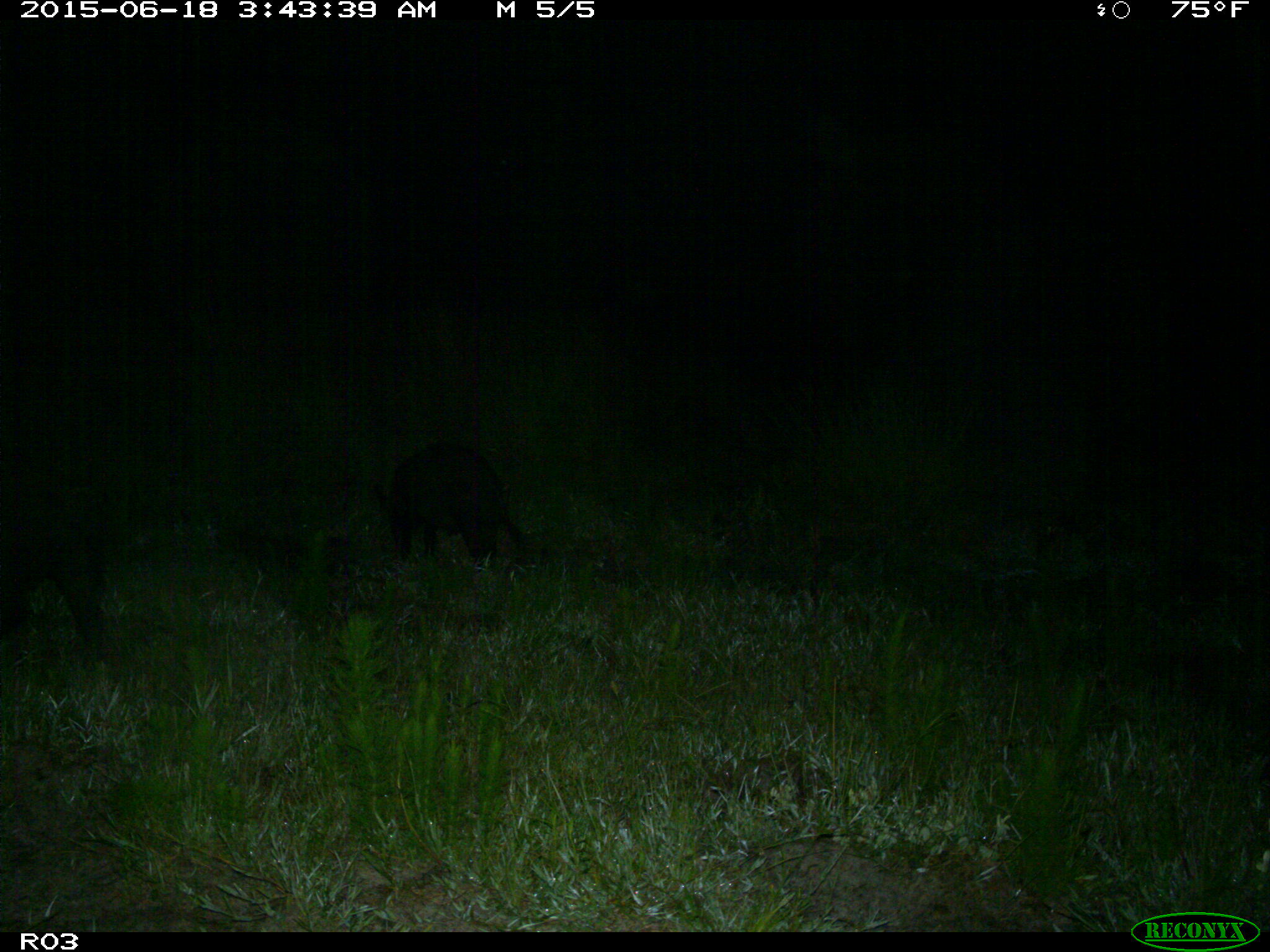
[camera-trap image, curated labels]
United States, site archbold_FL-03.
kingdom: Animalia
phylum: Chordata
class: Mammalia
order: Artiodactyla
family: Suidae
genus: Sus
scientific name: Sus scrofa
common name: wild boar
Sus scrofa (wild boar).